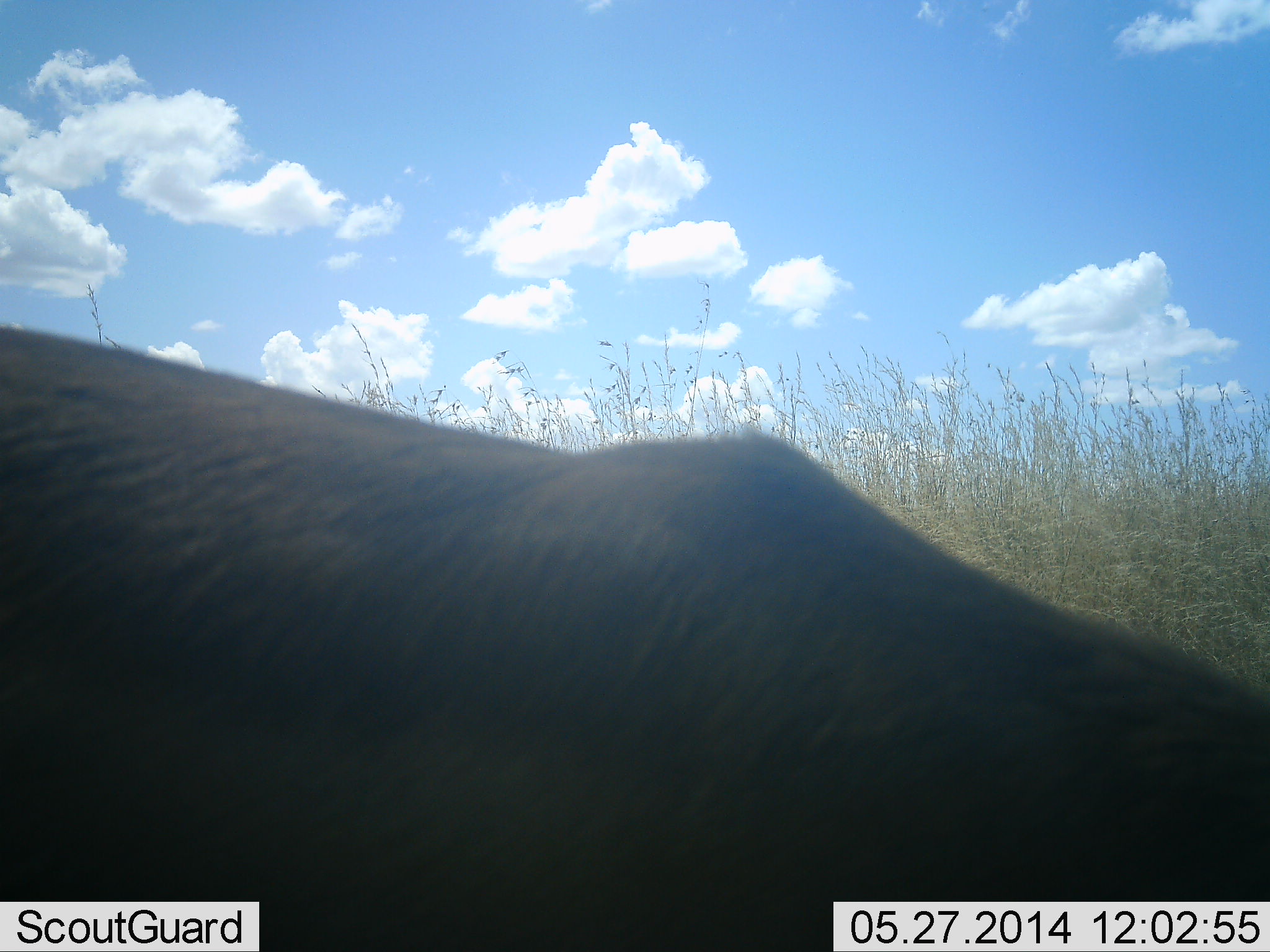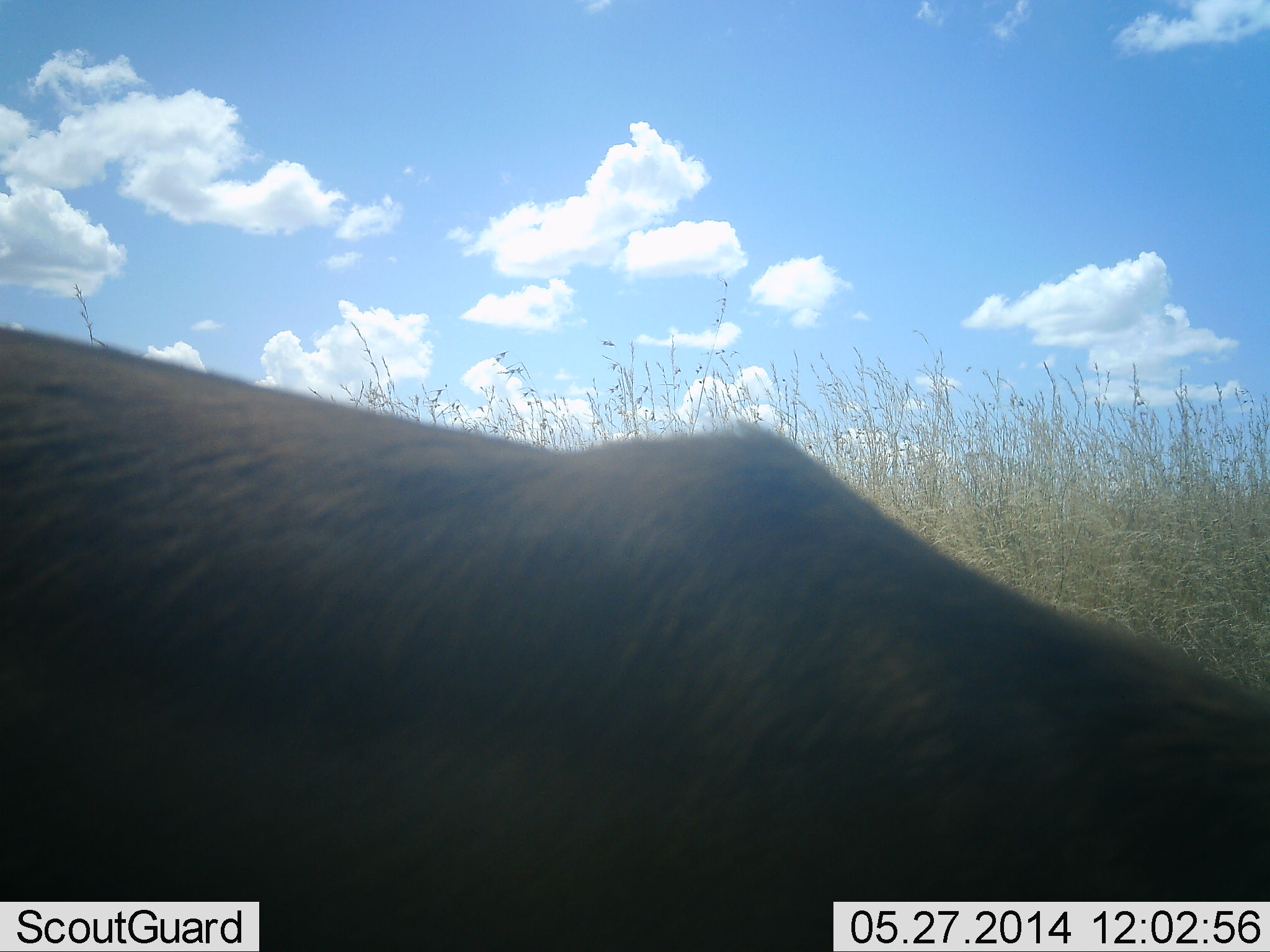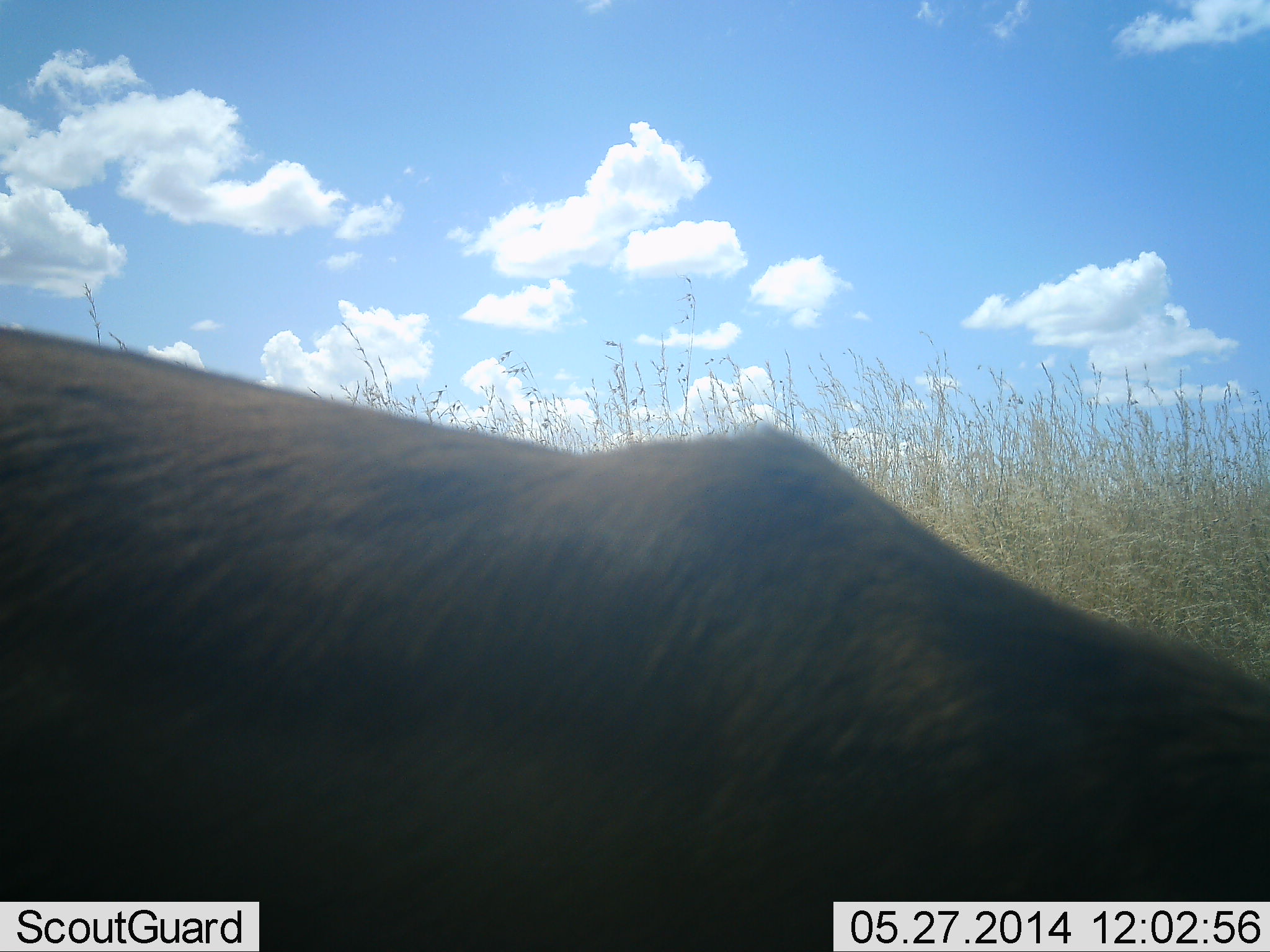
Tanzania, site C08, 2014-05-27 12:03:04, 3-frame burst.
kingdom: Animalia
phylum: Chordata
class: Mammalia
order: Artiodactyla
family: Bovidae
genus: Eudorcas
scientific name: Eudorcas thomsonii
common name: thomson's gazelle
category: gazellethomsons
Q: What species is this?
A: Gazellethomsons (thomson's gazelle) (Eudorcas thomsonii).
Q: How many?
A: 1.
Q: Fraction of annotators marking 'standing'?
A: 67%.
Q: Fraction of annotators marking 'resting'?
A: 0%.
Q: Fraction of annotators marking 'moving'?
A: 0%.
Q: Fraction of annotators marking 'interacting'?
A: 0%.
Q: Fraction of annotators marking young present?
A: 0%.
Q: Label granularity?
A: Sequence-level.